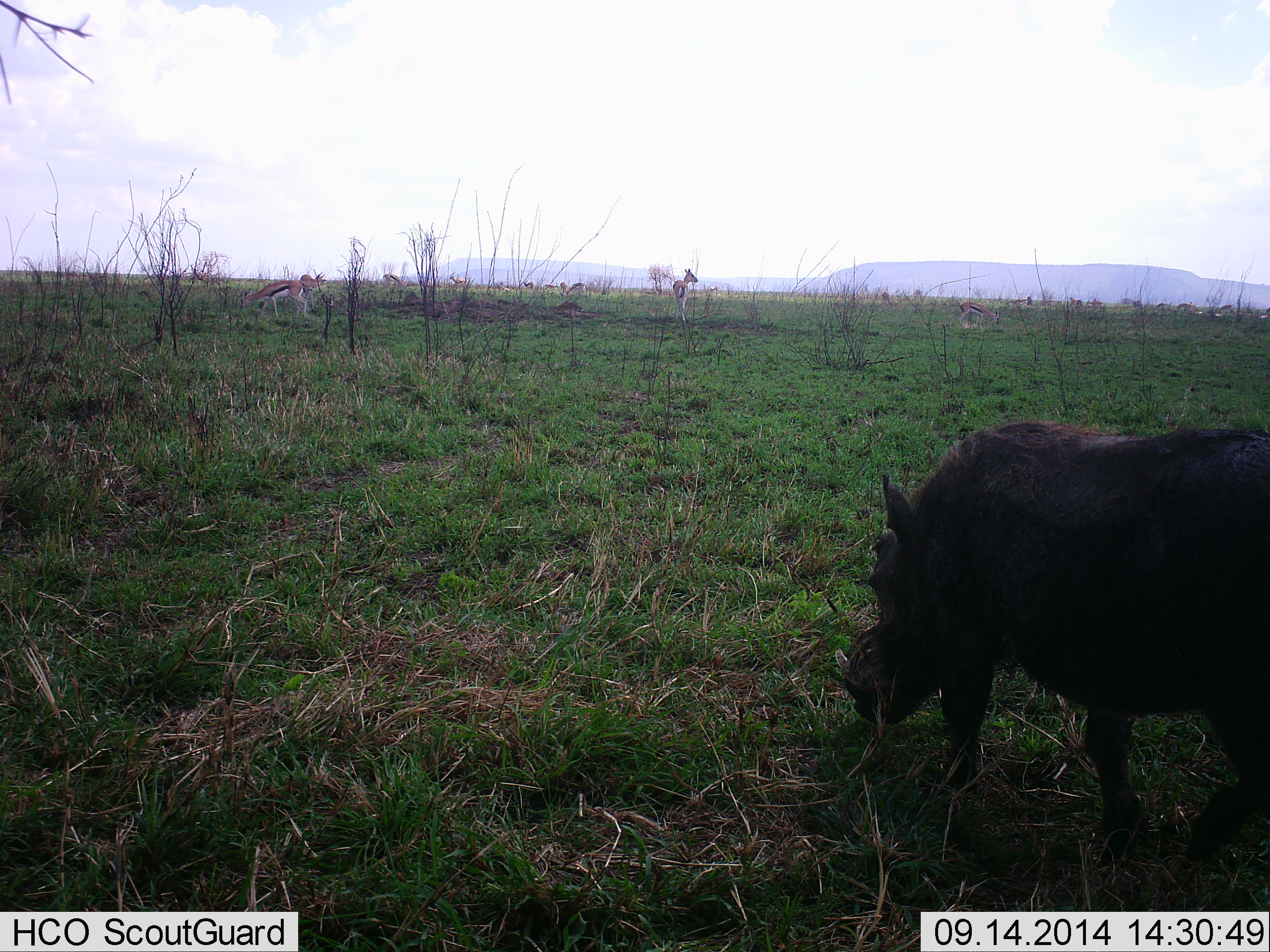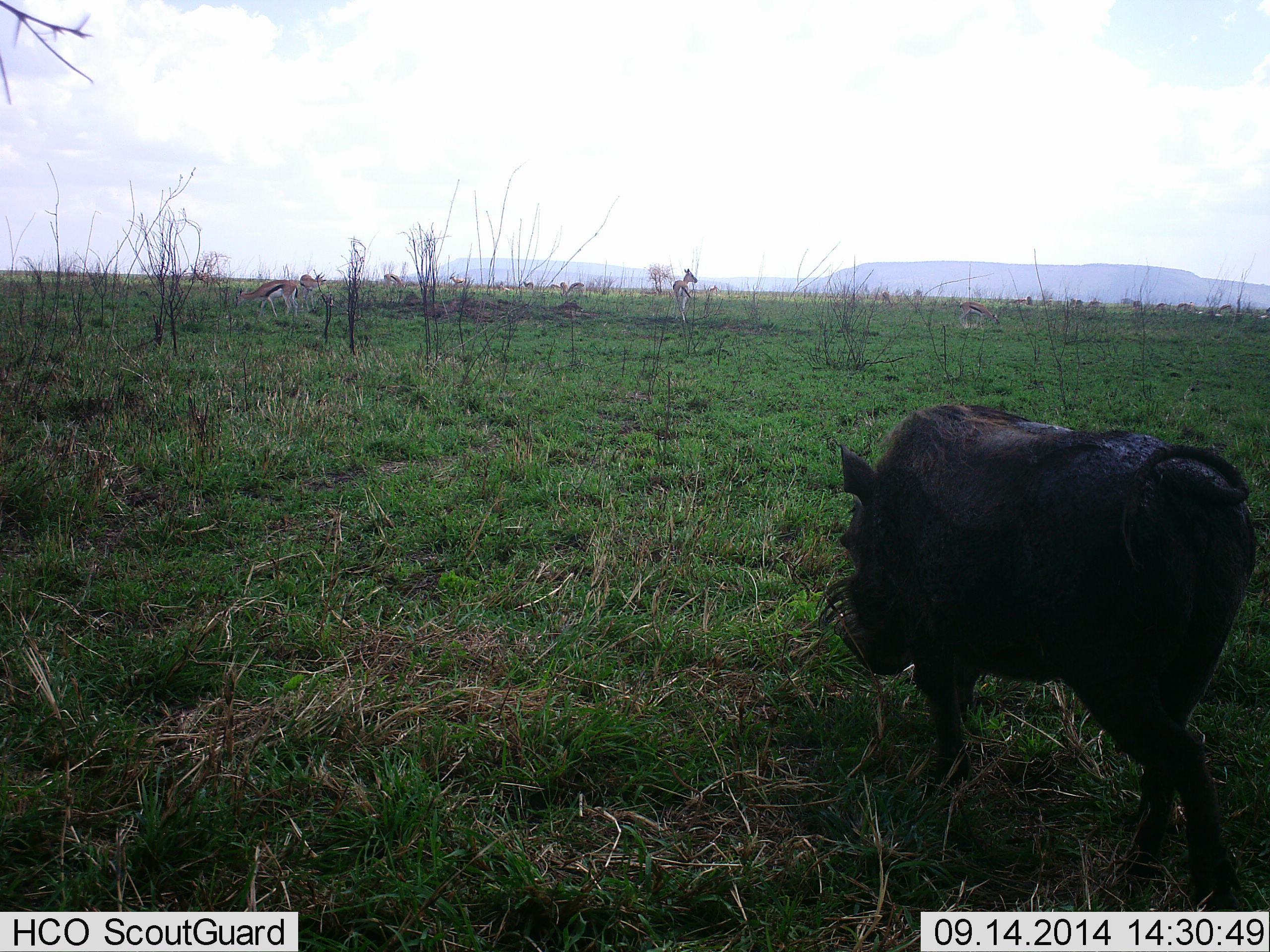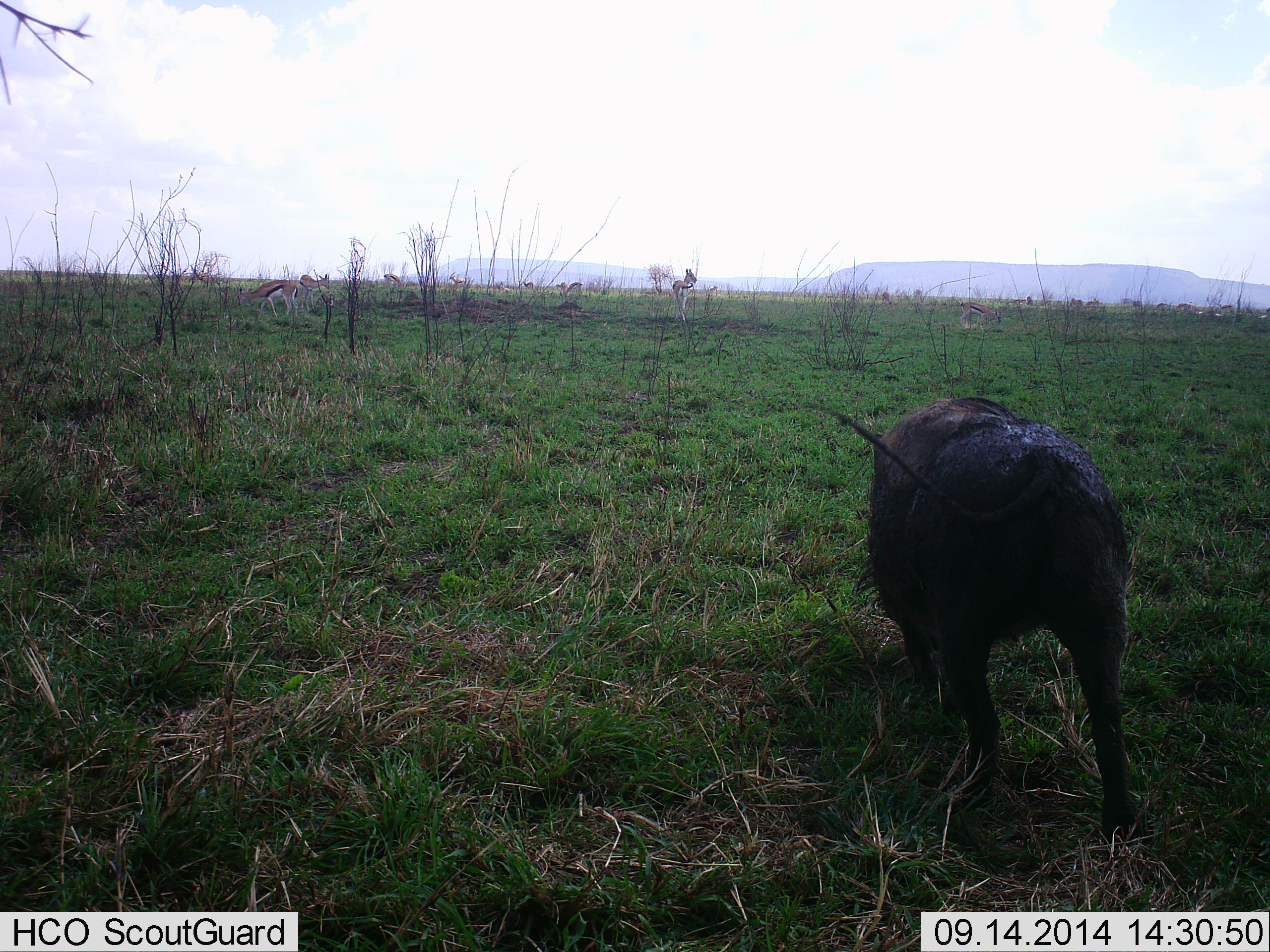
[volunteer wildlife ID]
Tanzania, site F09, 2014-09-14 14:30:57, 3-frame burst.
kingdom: Animalia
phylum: Chordata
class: Mammalia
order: Artiodactyla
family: Suidae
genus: Phacochoerus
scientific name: Phacochoerus africanus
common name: warthog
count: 1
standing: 12%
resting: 0%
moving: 88%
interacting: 0%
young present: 0%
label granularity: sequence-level